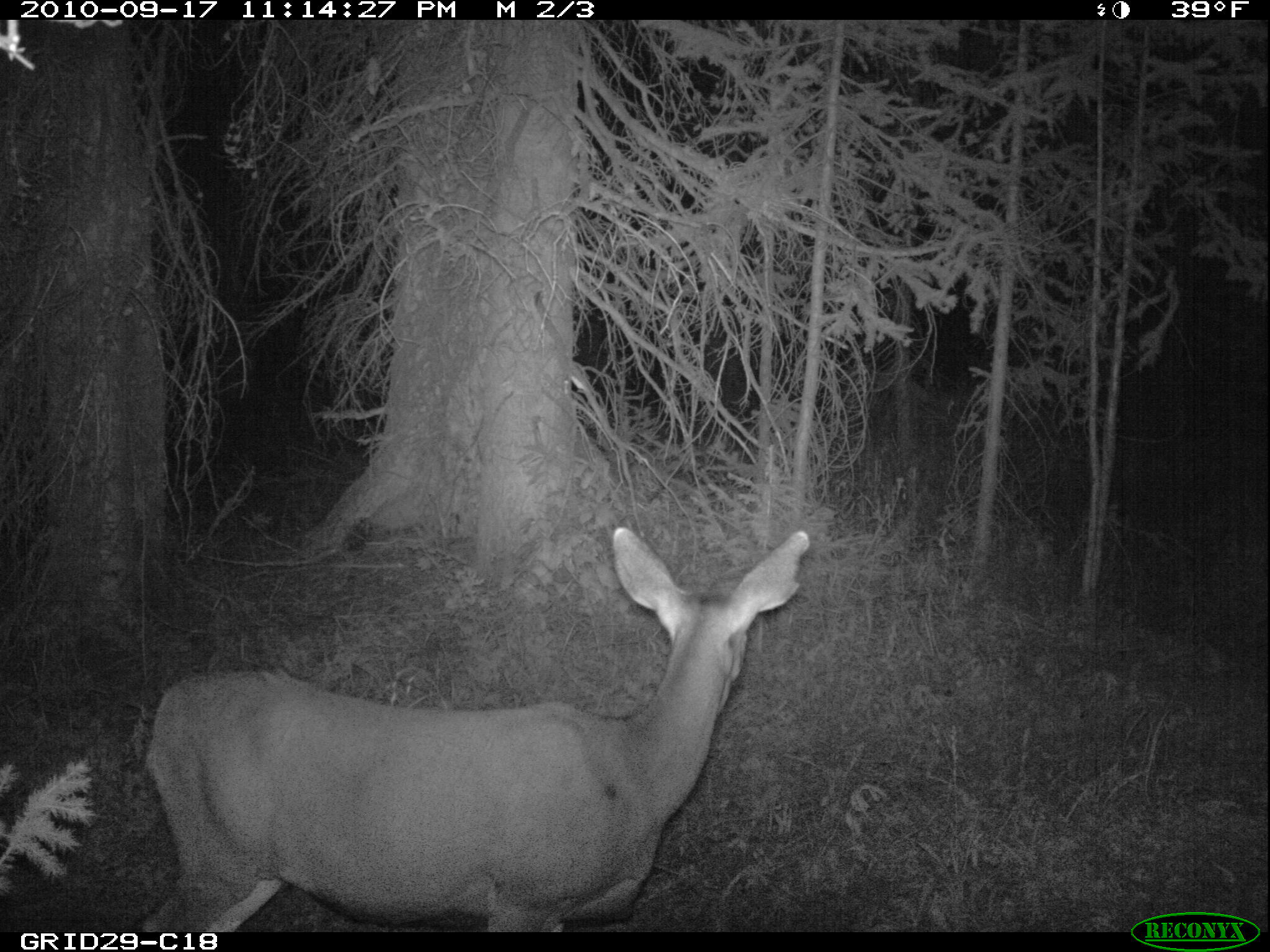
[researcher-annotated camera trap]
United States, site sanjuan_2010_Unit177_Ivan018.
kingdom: Animalia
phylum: Chordata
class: Mammalia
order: Artiodactyla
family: Cervidae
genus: Odocoileus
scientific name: Odocoileus hemionus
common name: mule deer